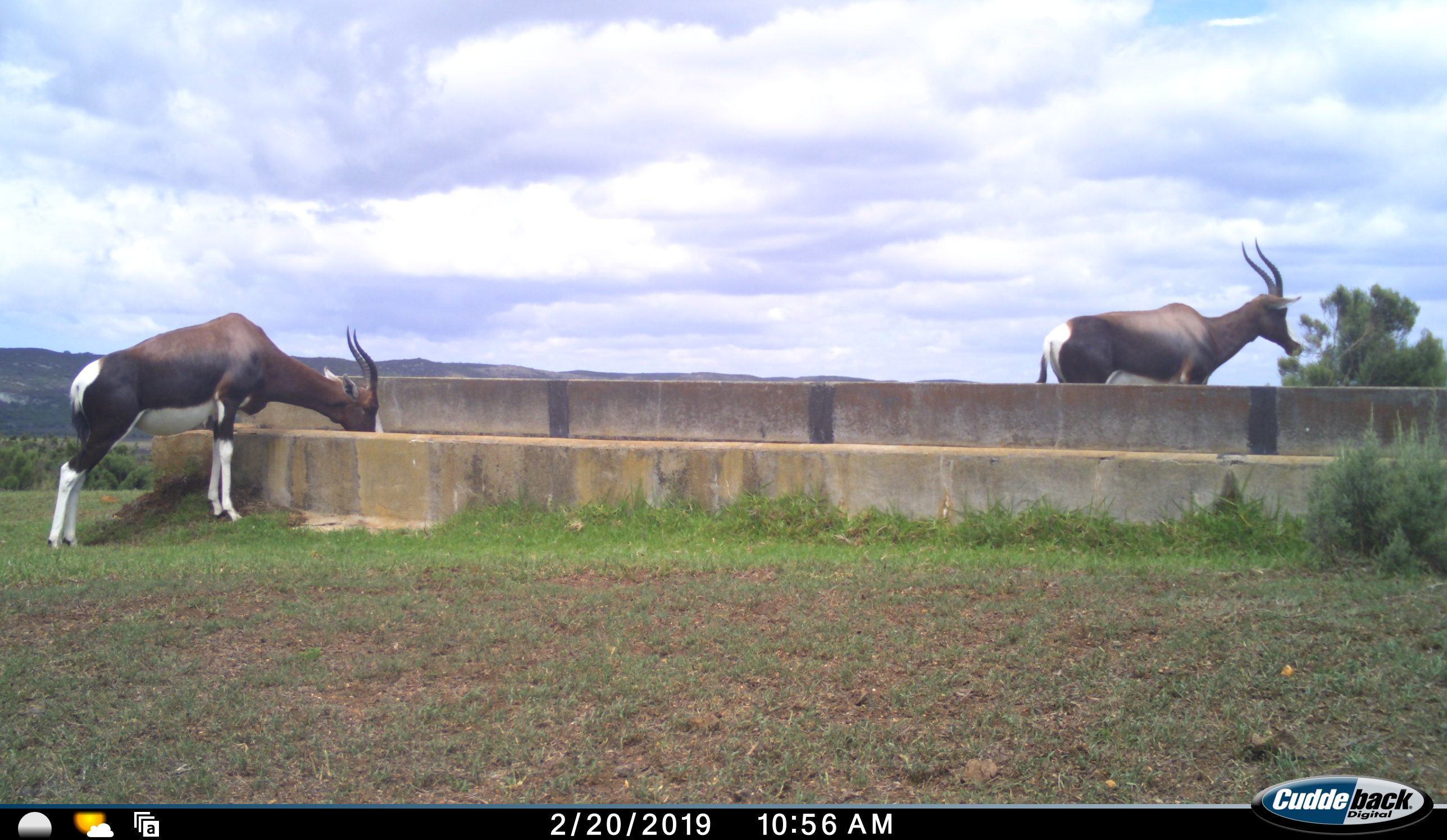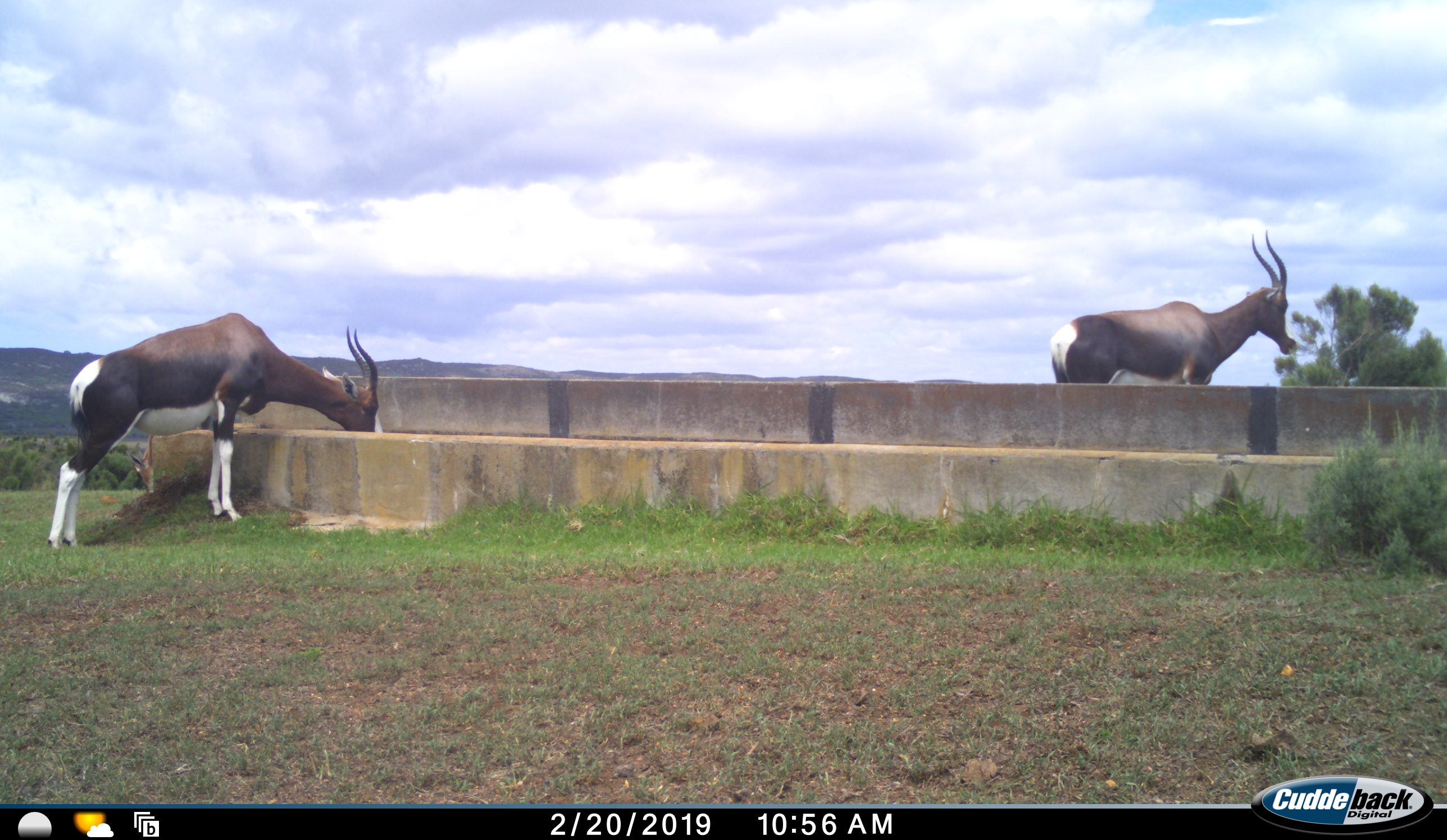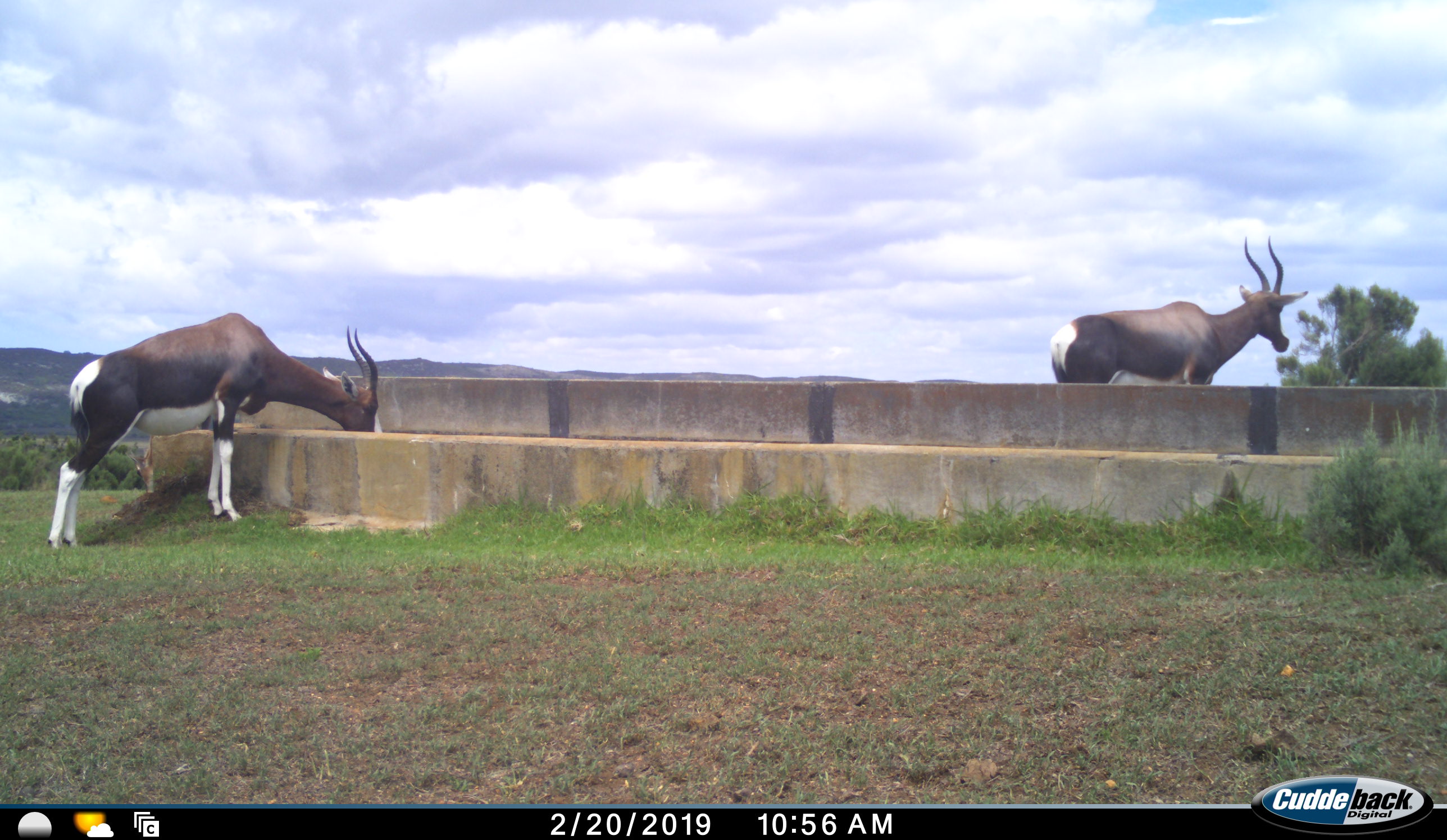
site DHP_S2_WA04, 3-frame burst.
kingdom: Animalia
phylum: Chordata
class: Mammalia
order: Artiodactyla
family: Bovidae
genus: Damaliscus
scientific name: Damaliscus pygargus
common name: bontebok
Bontebok (Damaliscus pygargus), count 2. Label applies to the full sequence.